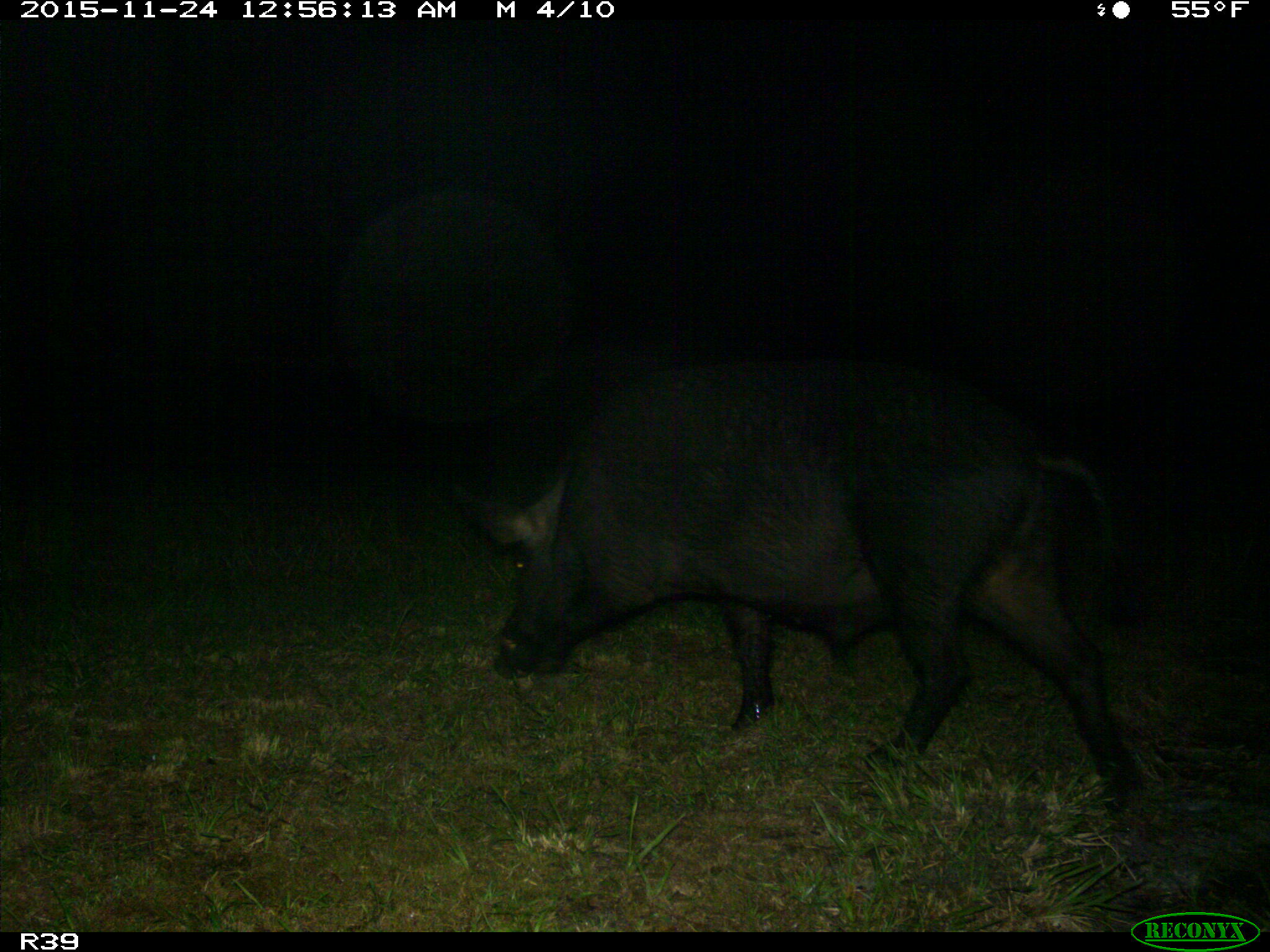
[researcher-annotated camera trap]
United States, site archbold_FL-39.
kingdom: Animalia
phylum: Chordata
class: Mammalia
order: Artiodactyla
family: Suidae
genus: Sus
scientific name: Sus scrofa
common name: wild boar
Sus scrofa (wild boar).